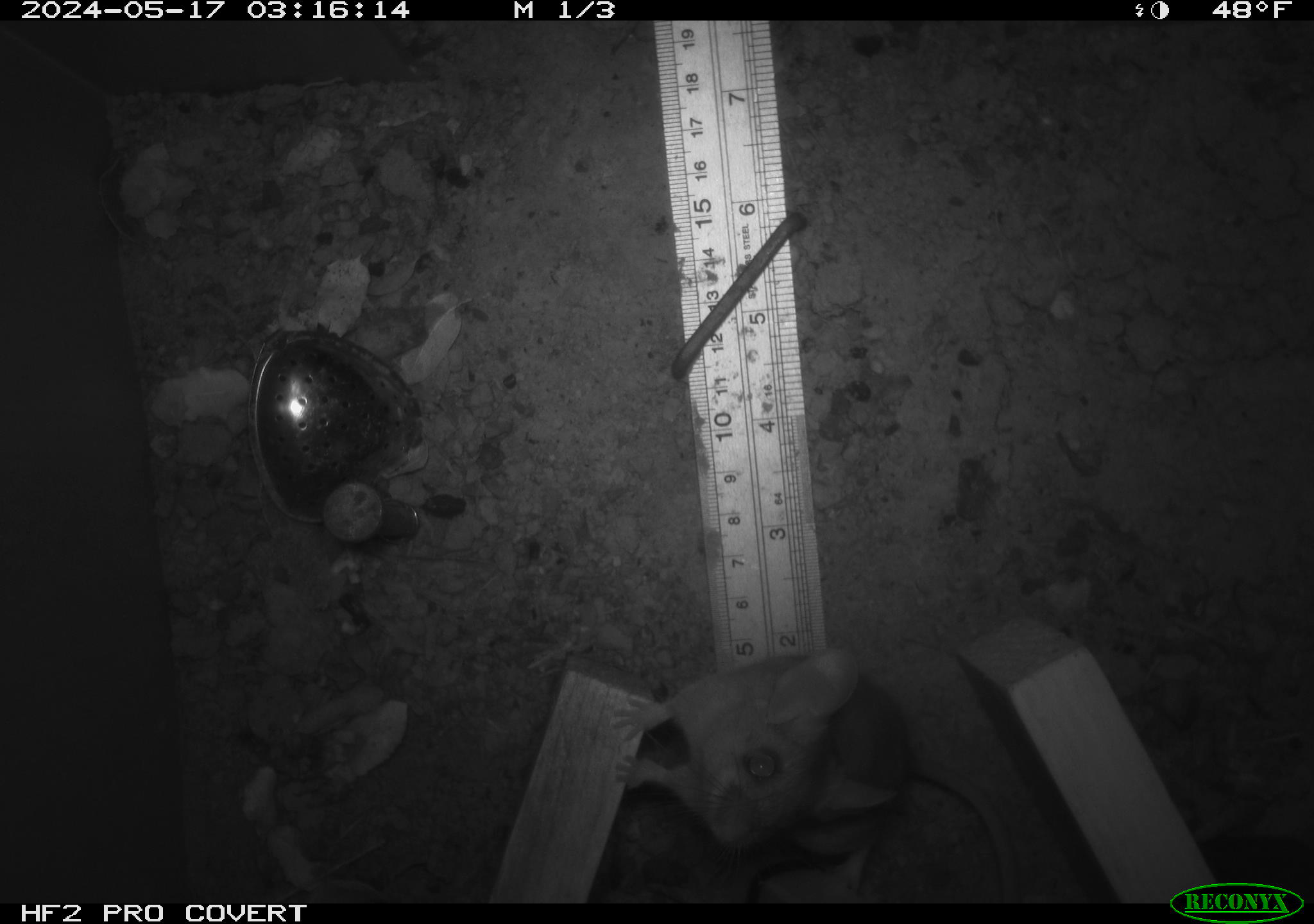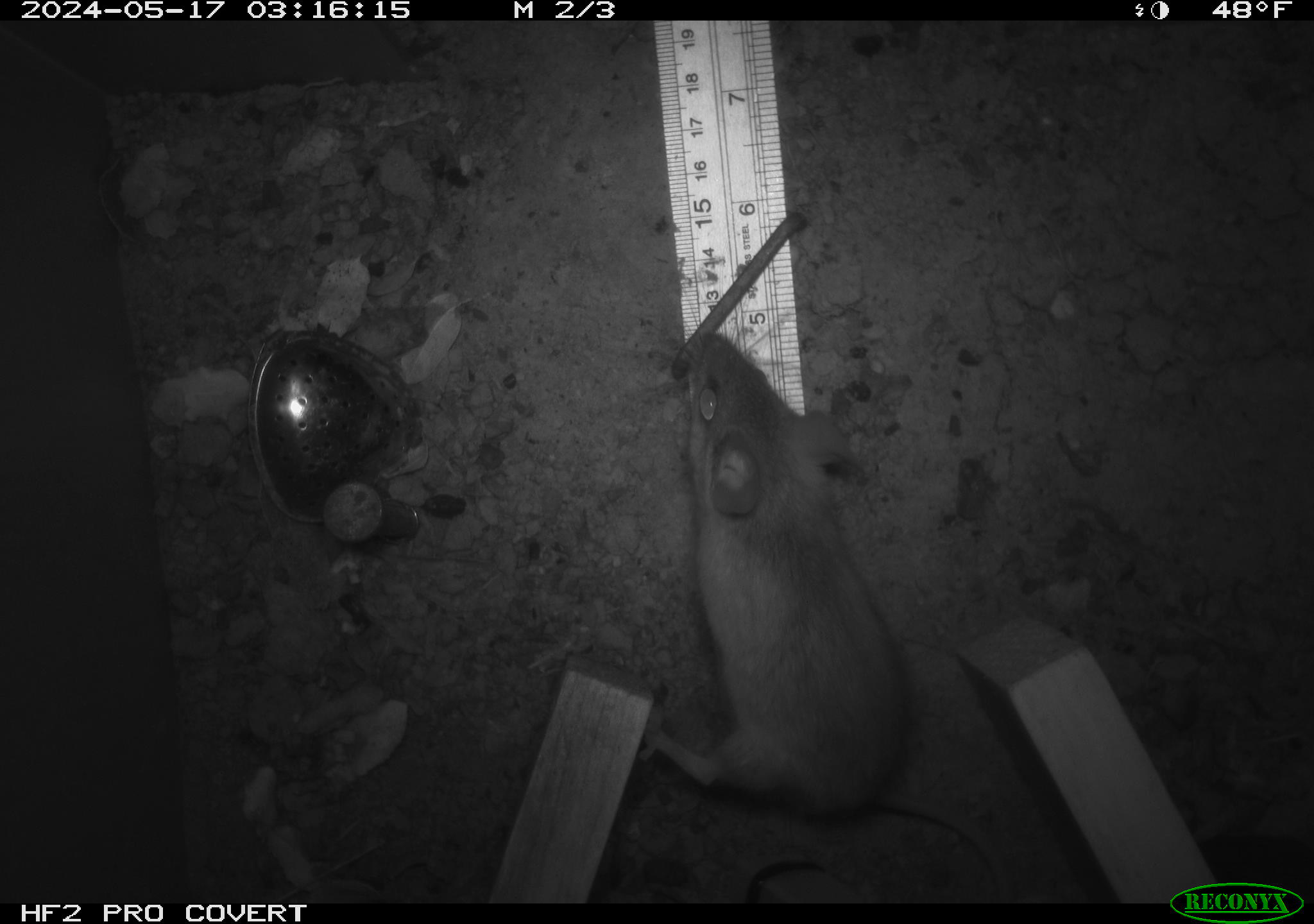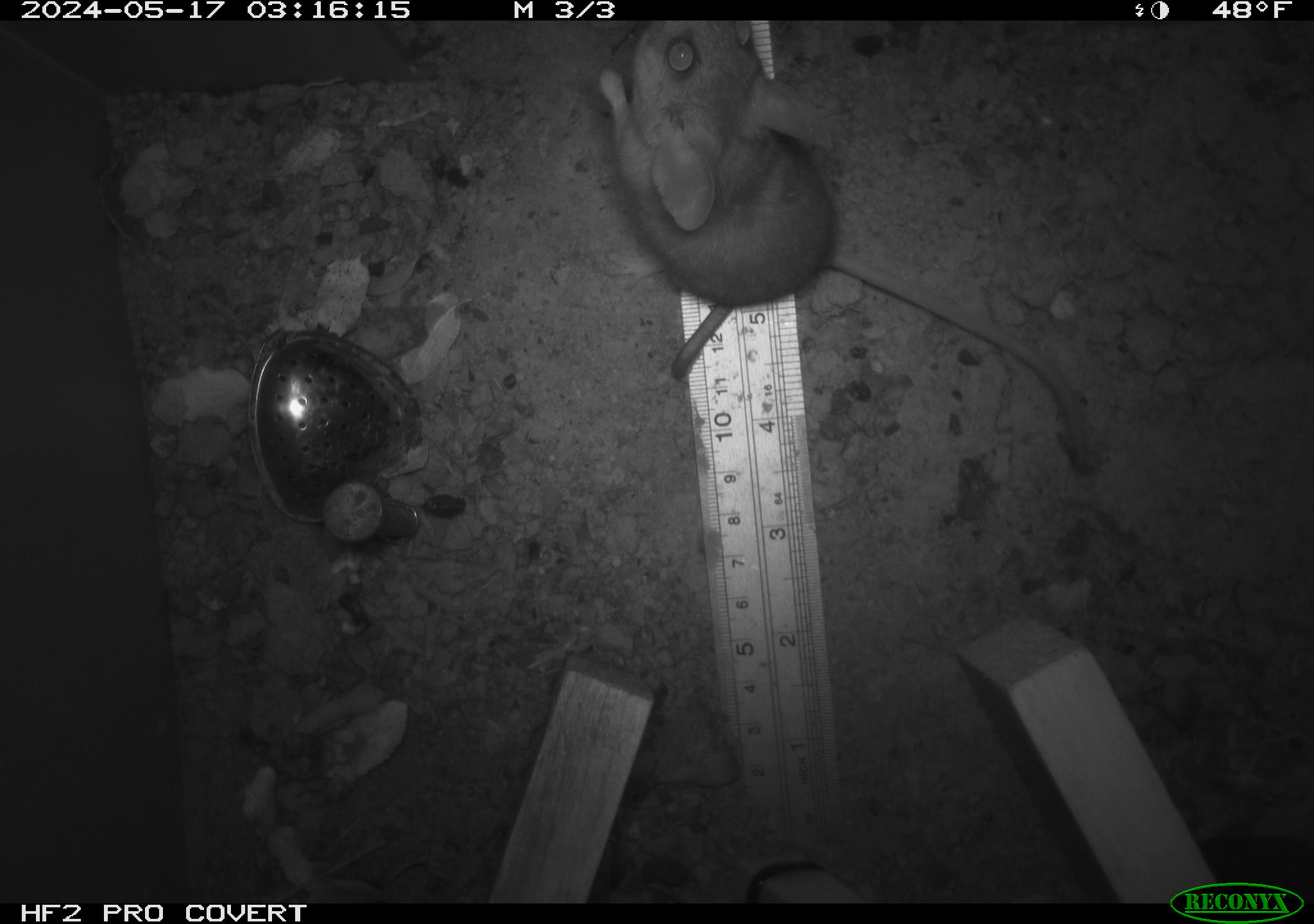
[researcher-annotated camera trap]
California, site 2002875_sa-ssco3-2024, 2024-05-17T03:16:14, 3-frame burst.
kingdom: Animalia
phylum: Chordata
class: Mammalia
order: Rodentia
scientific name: Rodentia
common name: mouse species